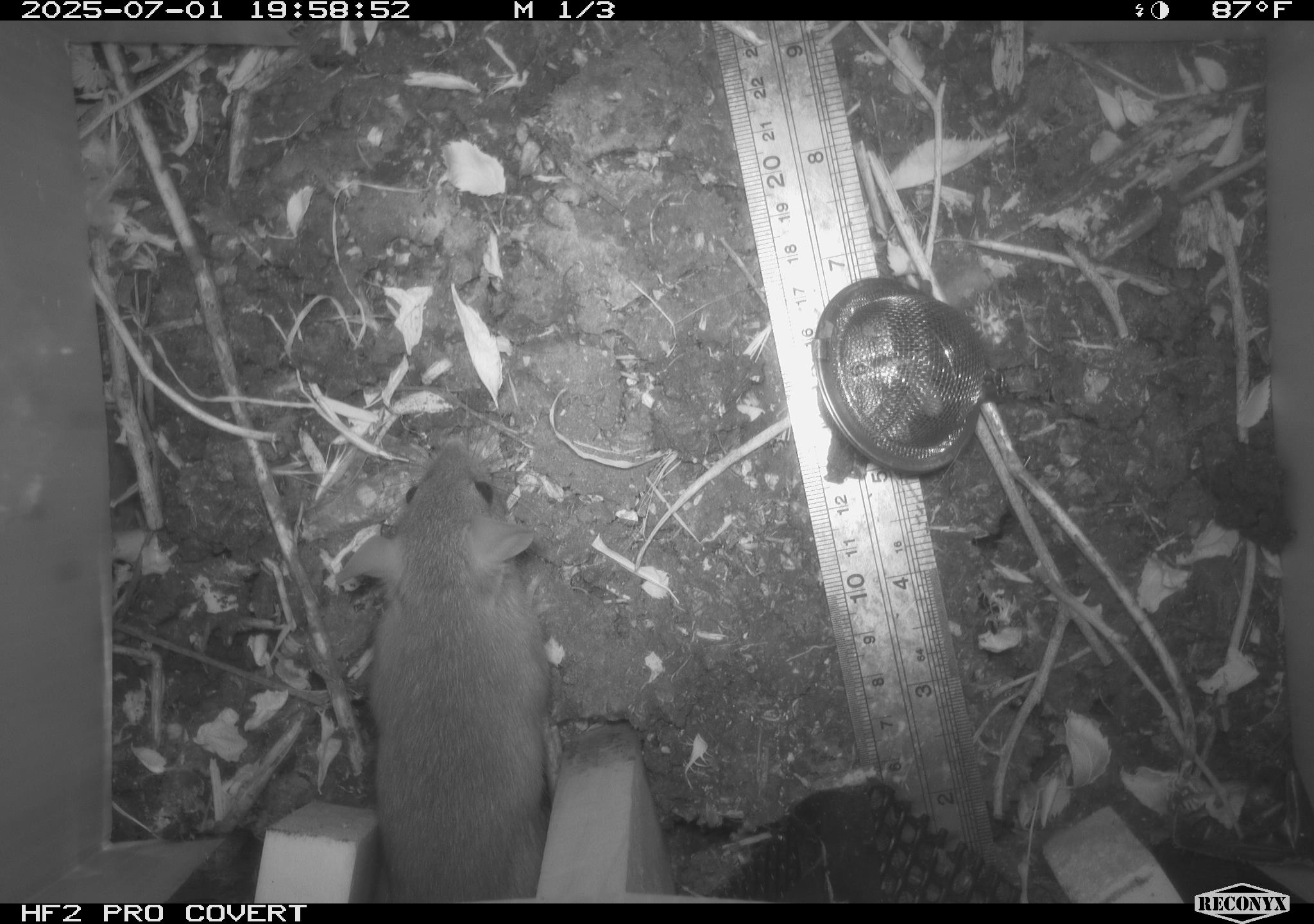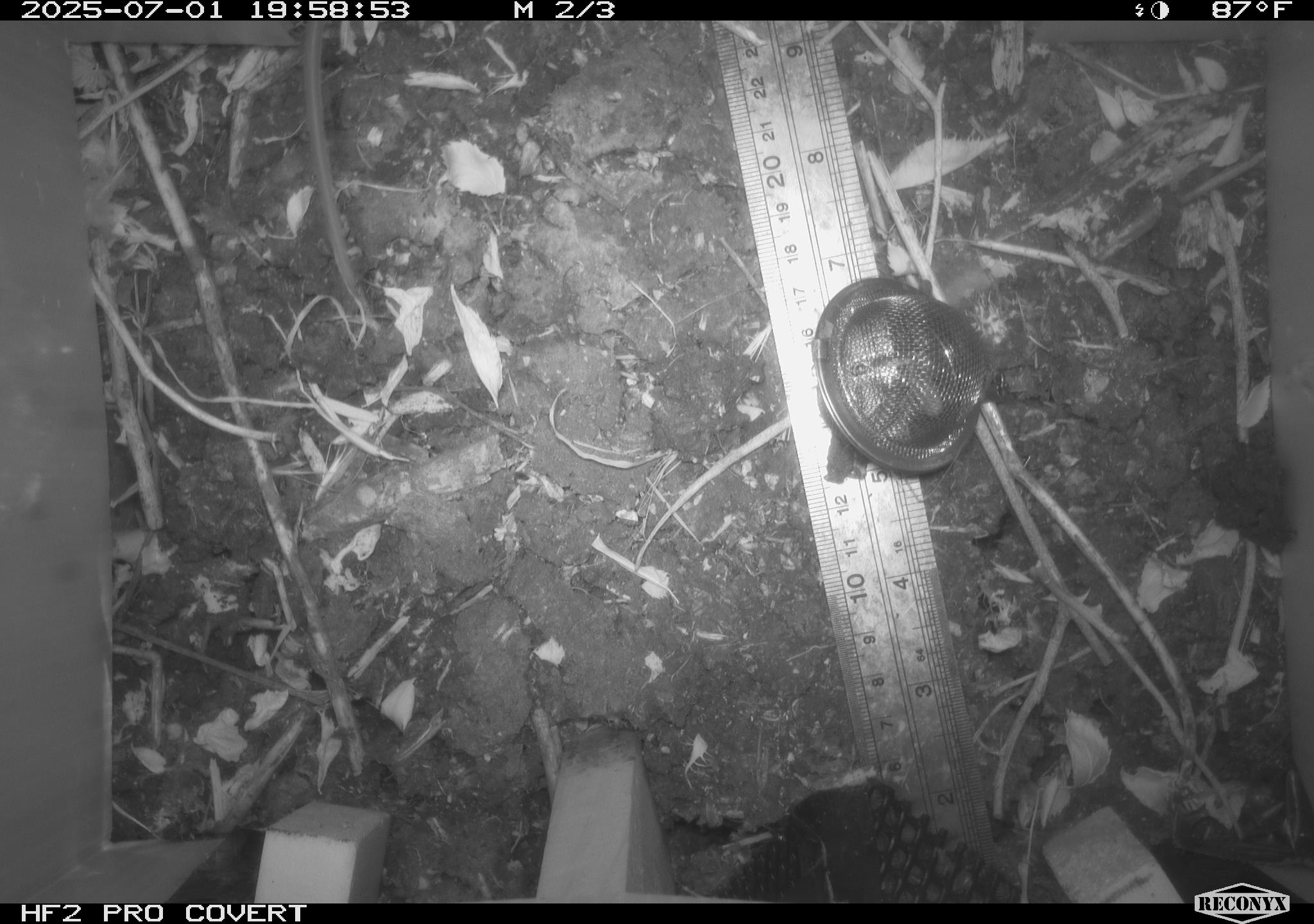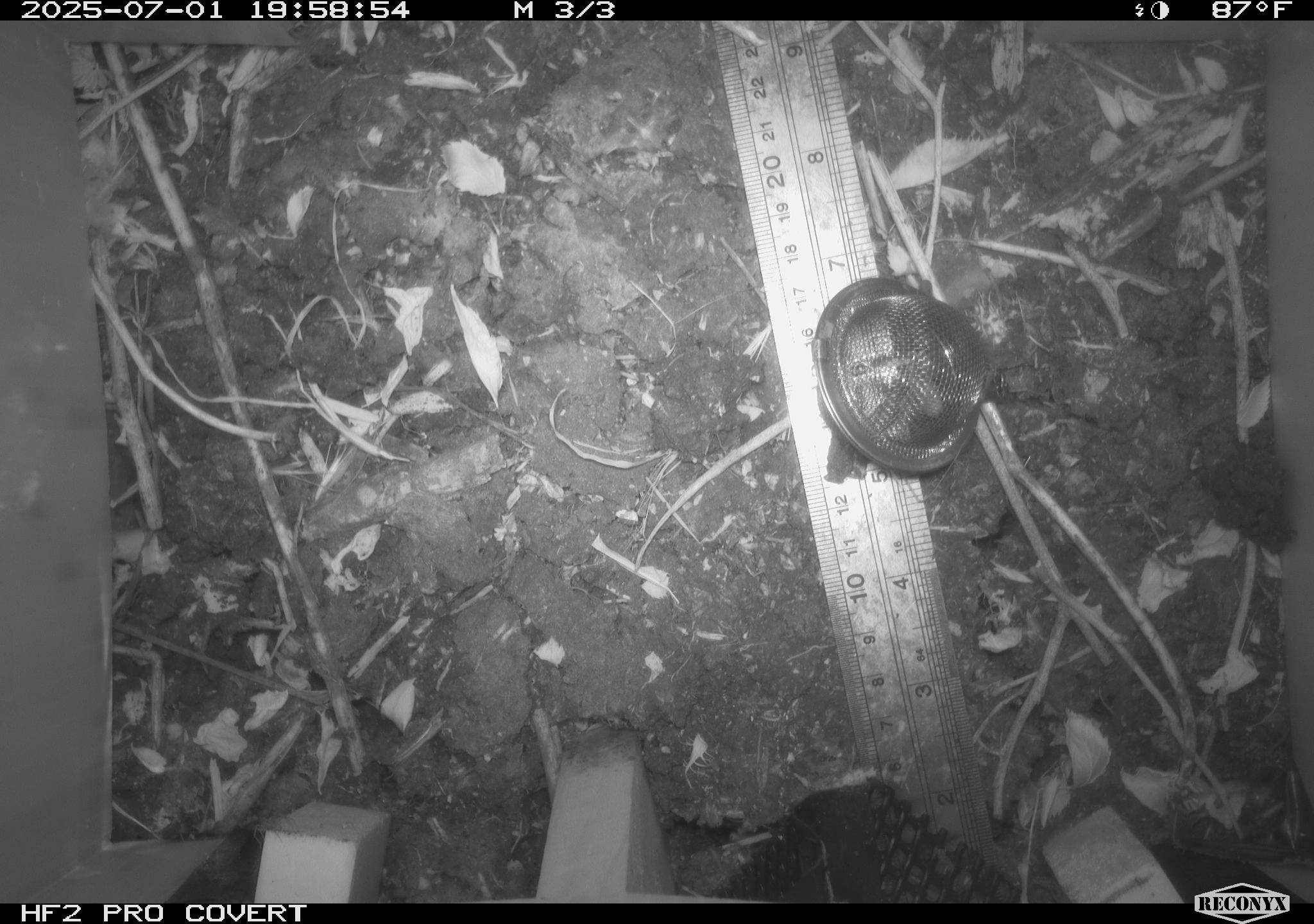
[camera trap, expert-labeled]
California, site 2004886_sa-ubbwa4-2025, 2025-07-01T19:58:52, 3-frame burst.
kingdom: Animalia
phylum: Chordata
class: Mammalia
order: Rodentia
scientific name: Rodentia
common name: rodent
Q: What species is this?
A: Rodent (Rodentia).